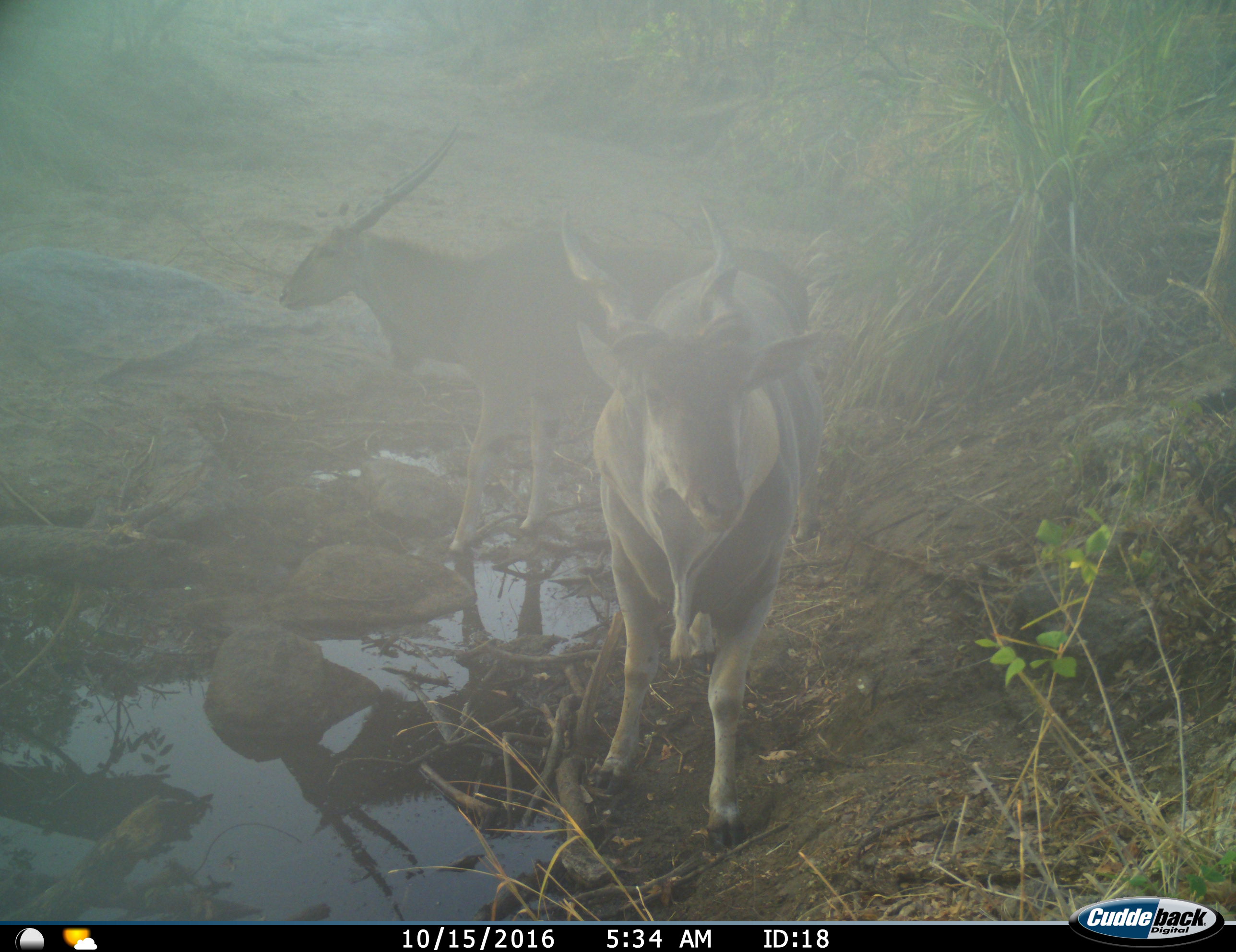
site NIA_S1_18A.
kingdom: Animalia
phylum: Chordata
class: Mammalia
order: Artiodactyla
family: Bovidae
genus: Tragelaphus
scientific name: Tragelaphus oryx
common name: eland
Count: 2.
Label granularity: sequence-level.